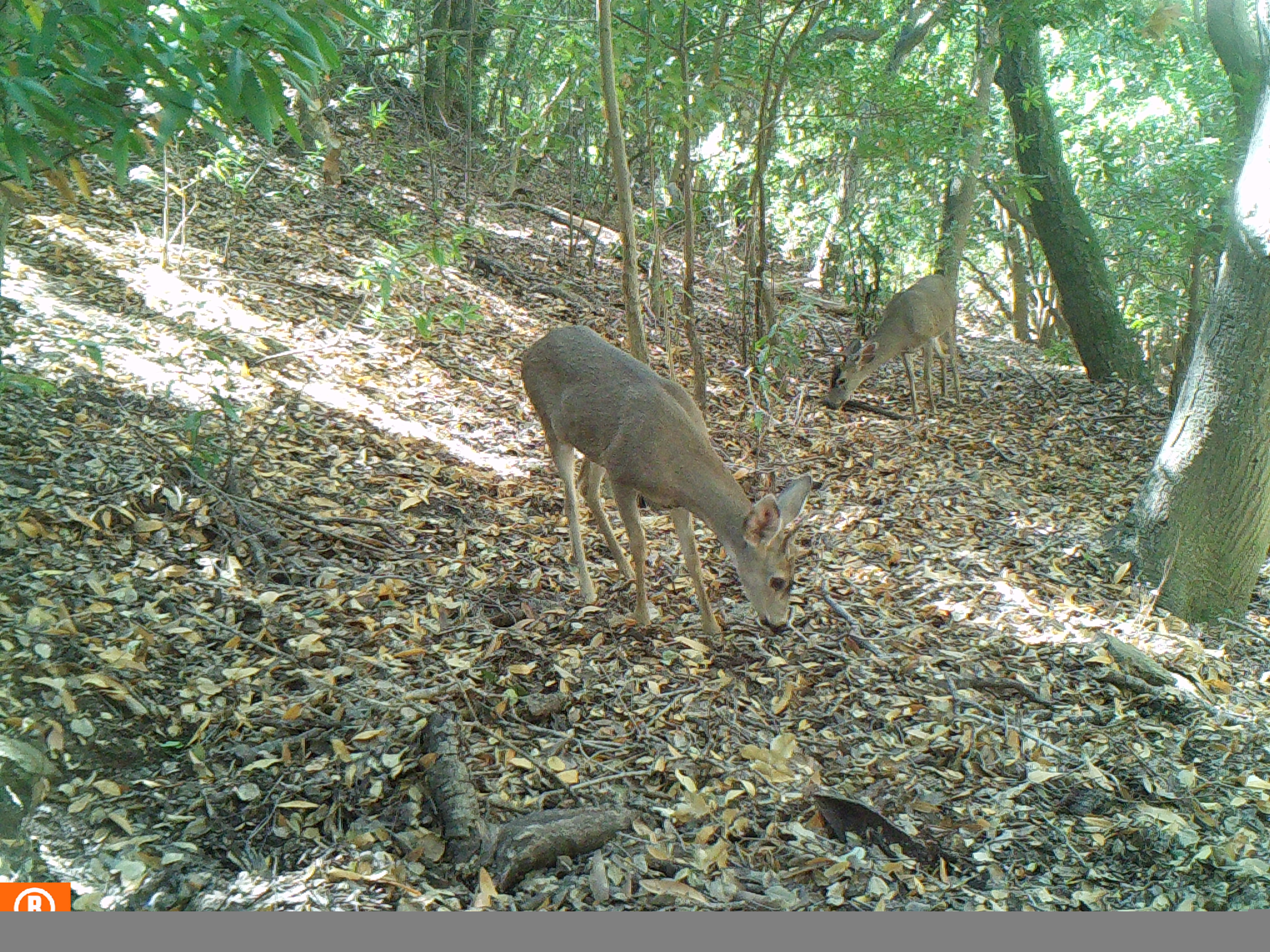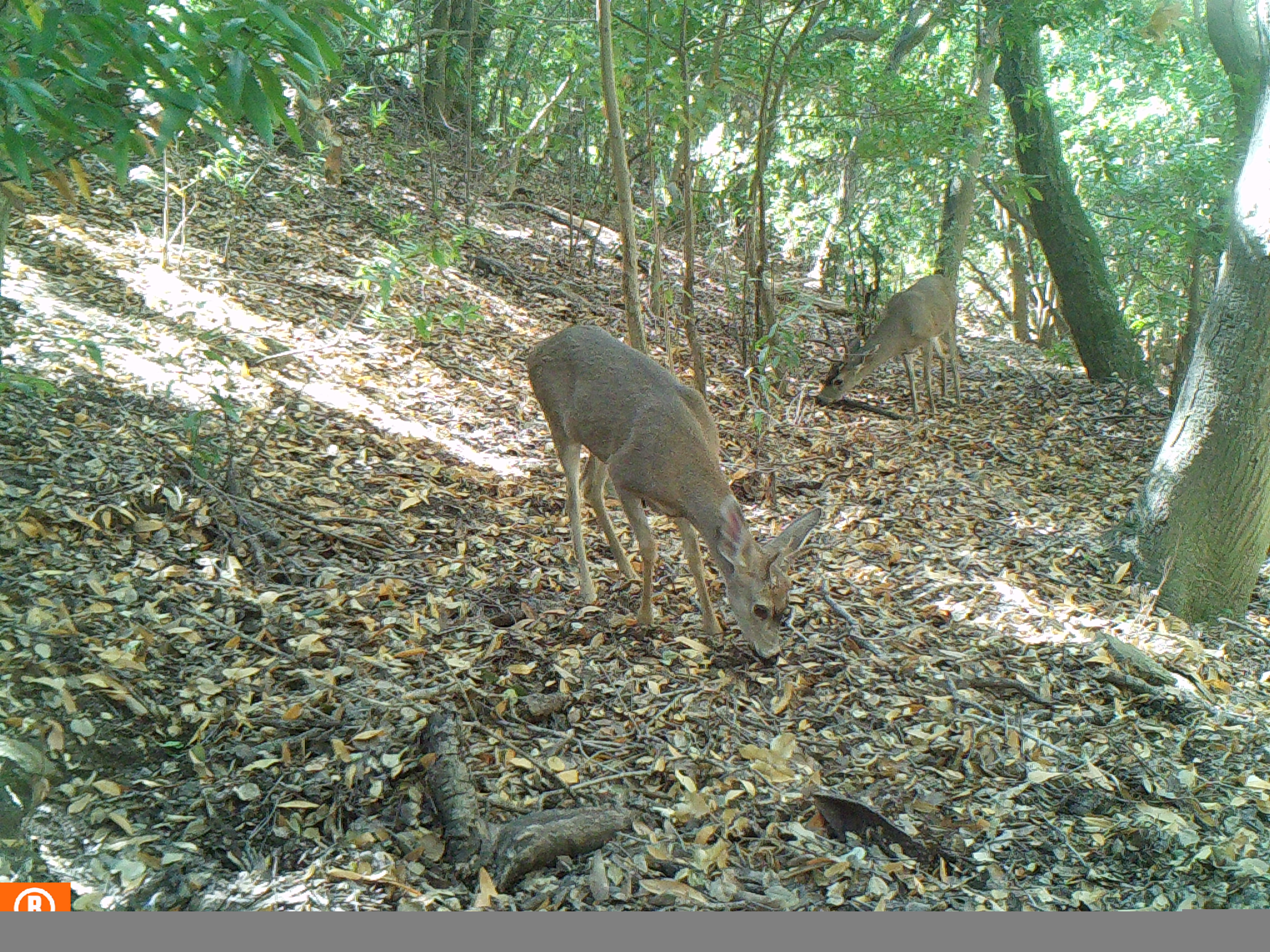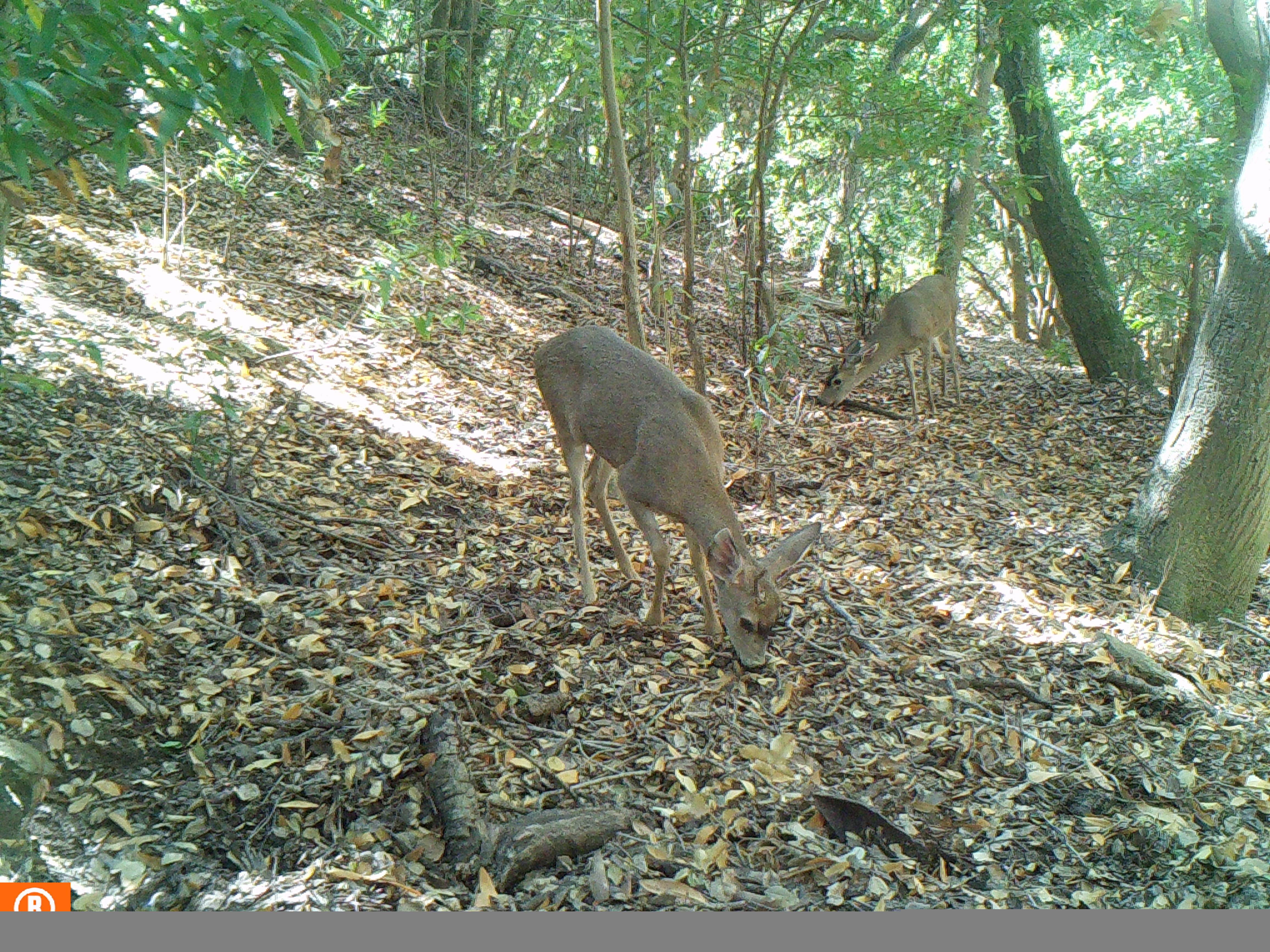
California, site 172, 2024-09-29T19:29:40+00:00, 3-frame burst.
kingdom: Animalia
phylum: Chordata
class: Mammalia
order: Artiodactyla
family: Cervidae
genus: Odocoileus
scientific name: Odocoileus hemionus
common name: mule deer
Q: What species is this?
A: Mule deer (Odocoileus hemionus).